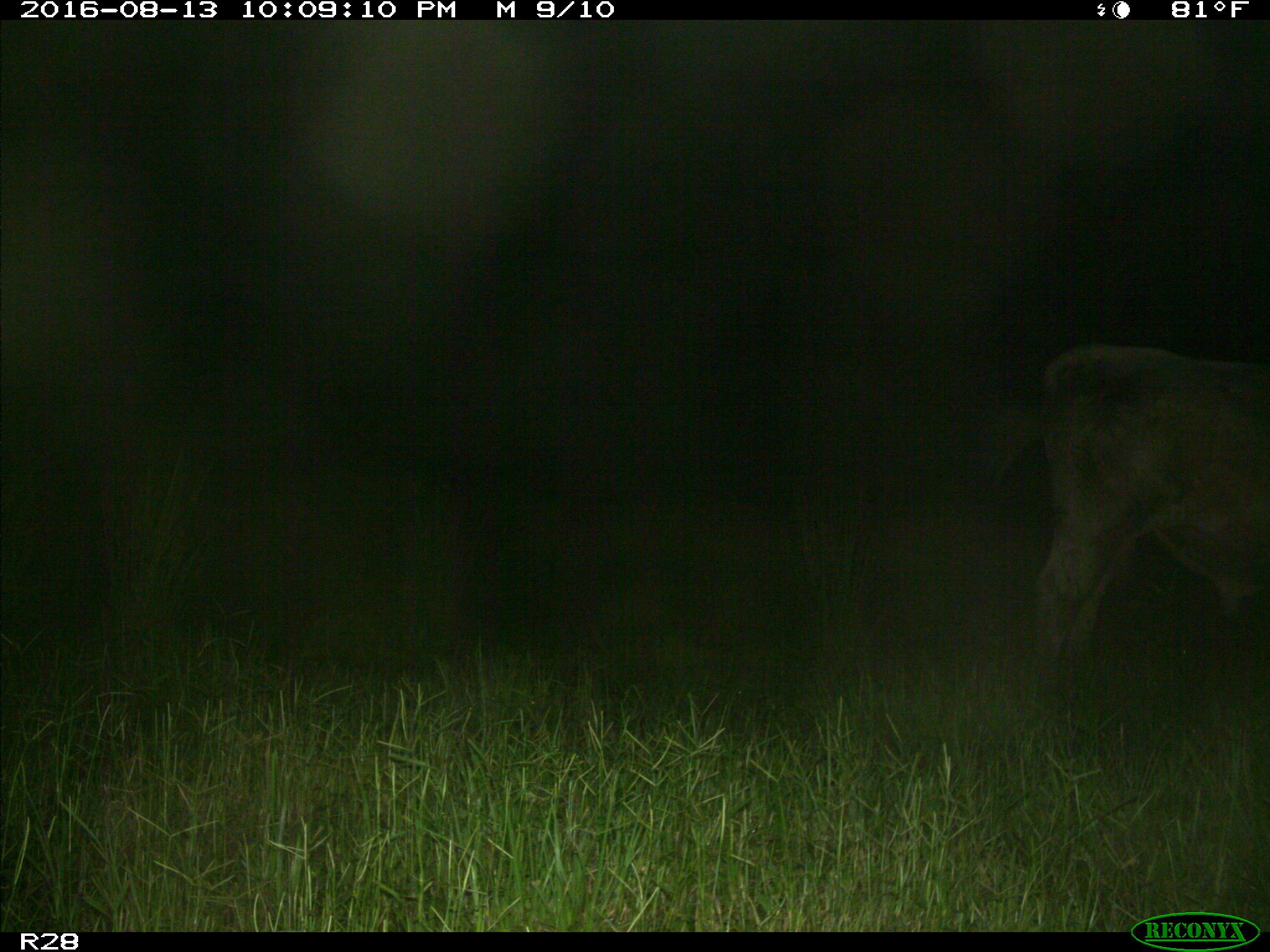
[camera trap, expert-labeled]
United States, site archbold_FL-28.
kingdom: Animalia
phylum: Chordata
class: Mammalia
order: Artiodactyla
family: Bovidae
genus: Bos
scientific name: Bos taurus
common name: domestic cow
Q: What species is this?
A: Bos taurus (domestic cow).